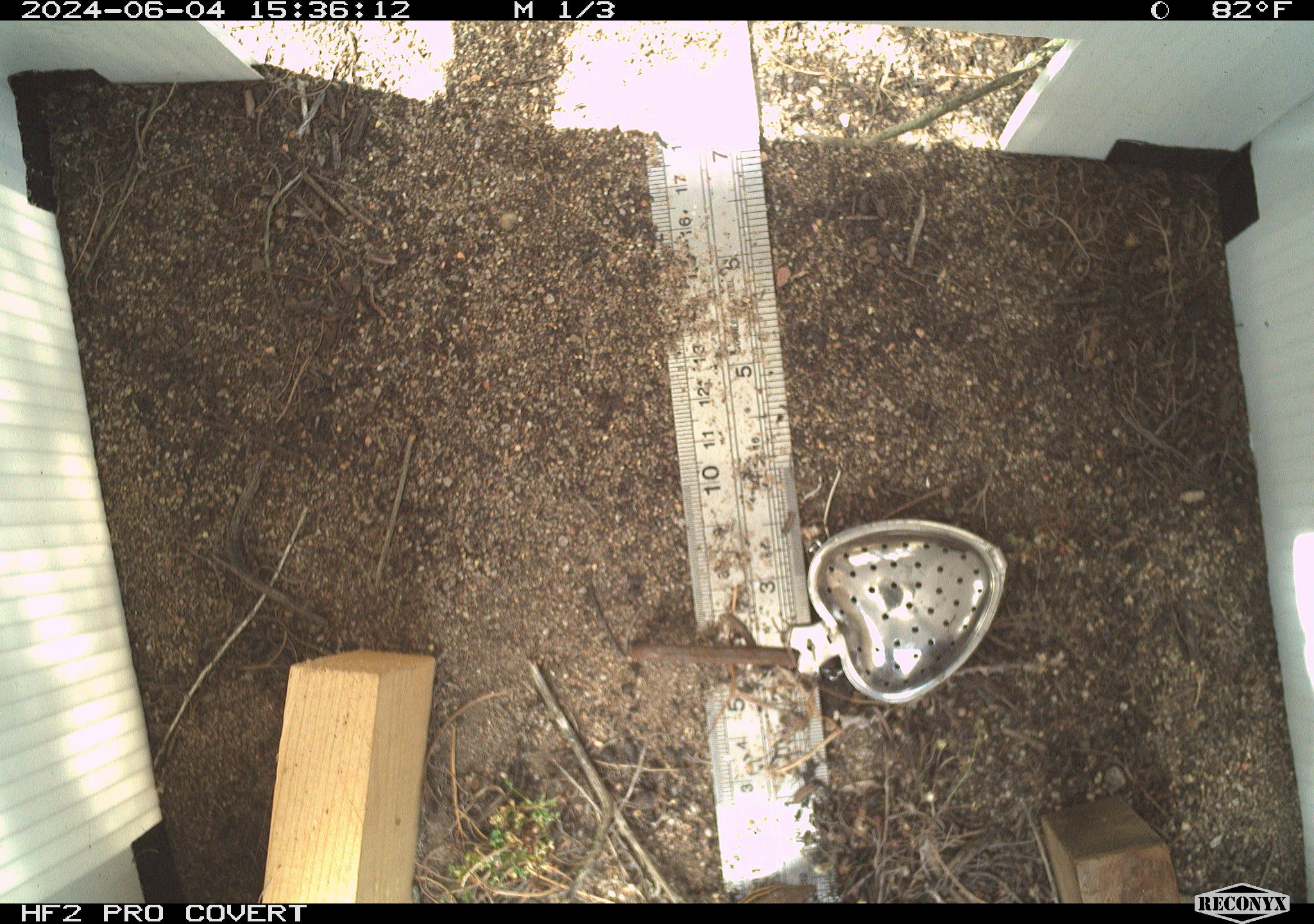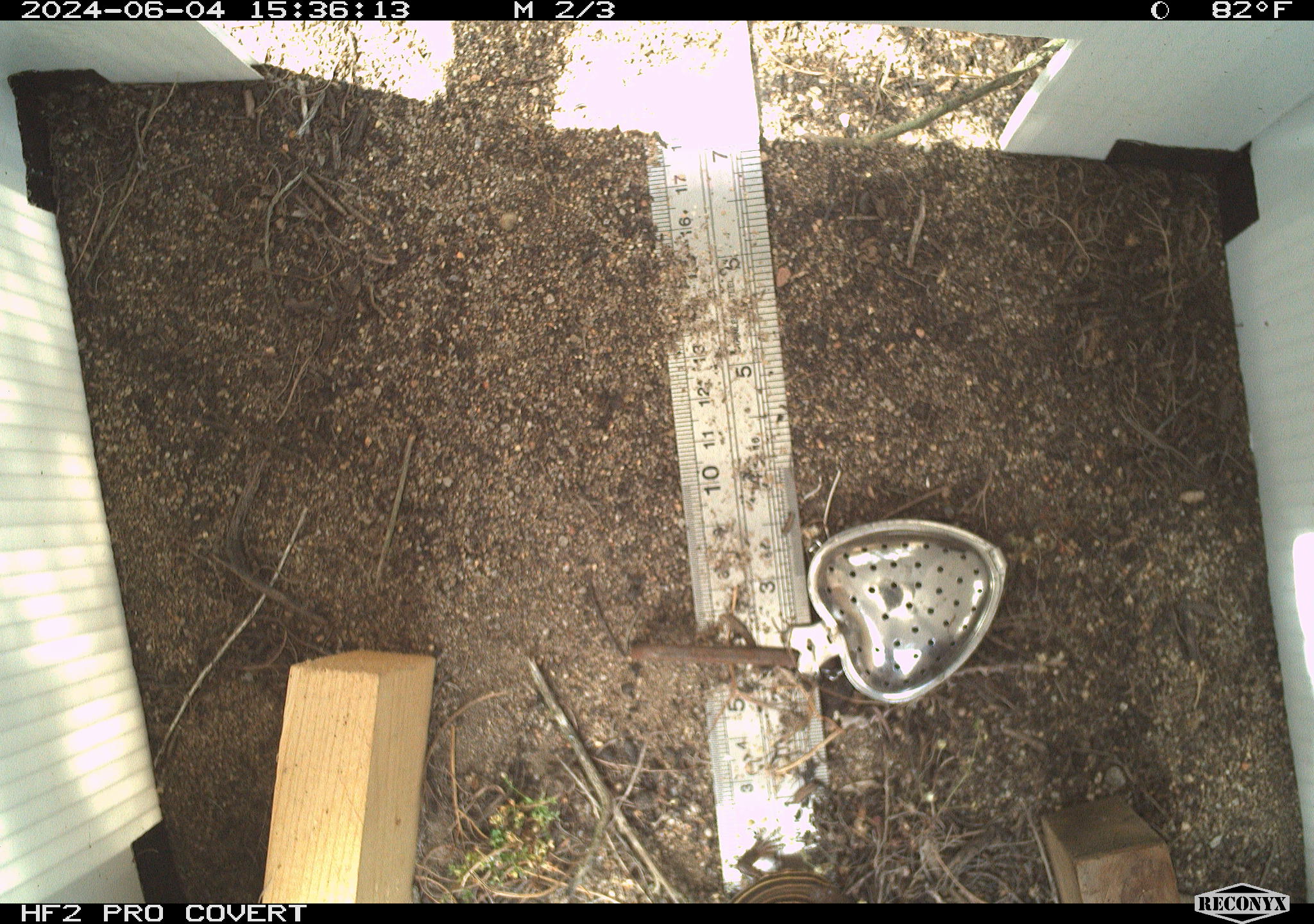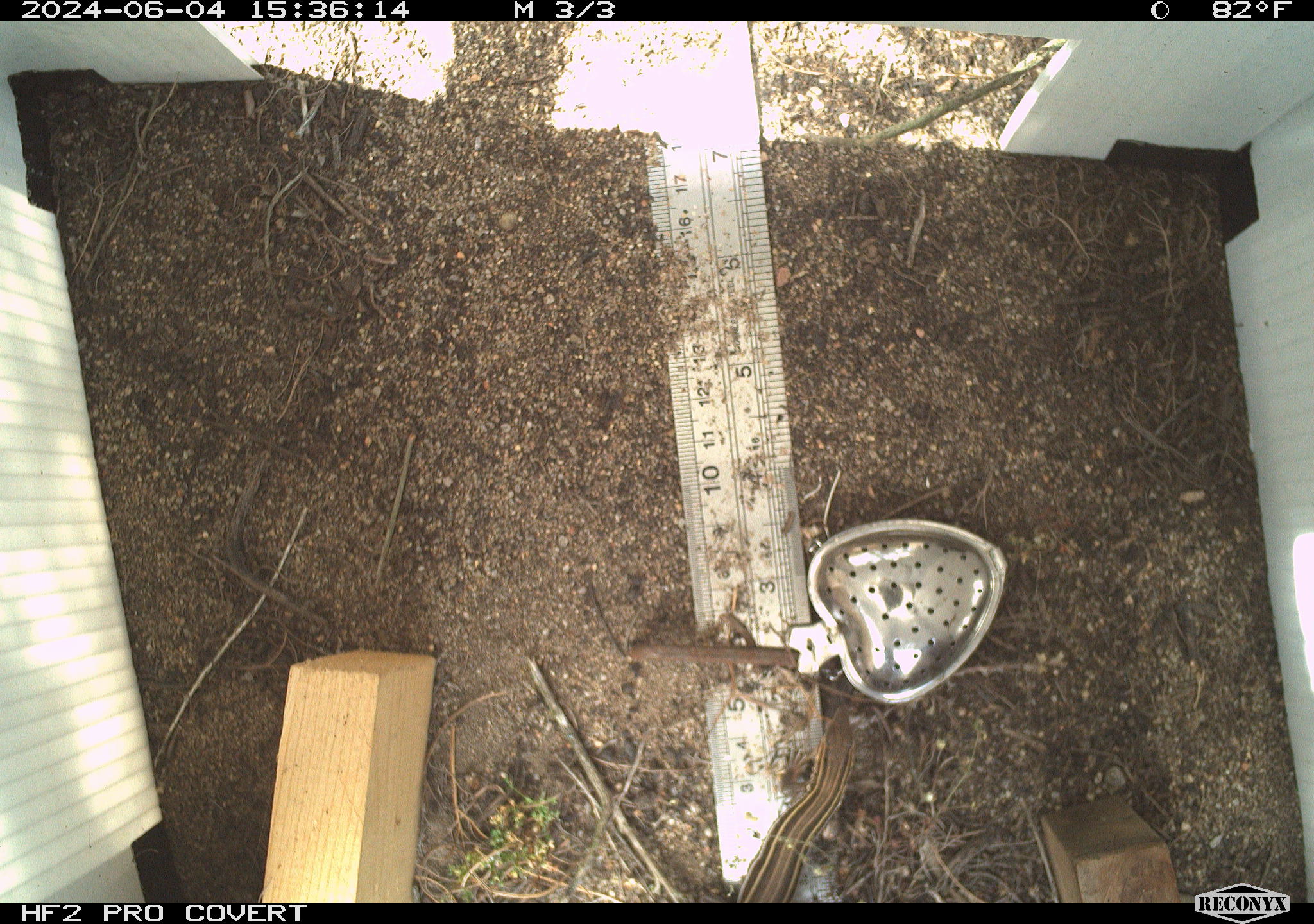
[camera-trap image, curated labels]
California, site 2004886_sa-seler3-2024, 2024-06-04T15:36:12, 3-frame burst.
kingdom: Animalia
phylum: Chordata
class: Reptilia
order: Squamata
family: Teiidae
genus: Aspidoscelis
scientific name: Aspidoscelis hyperythrus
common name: orange-throated whiptail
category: belding's orange-throated whiptail